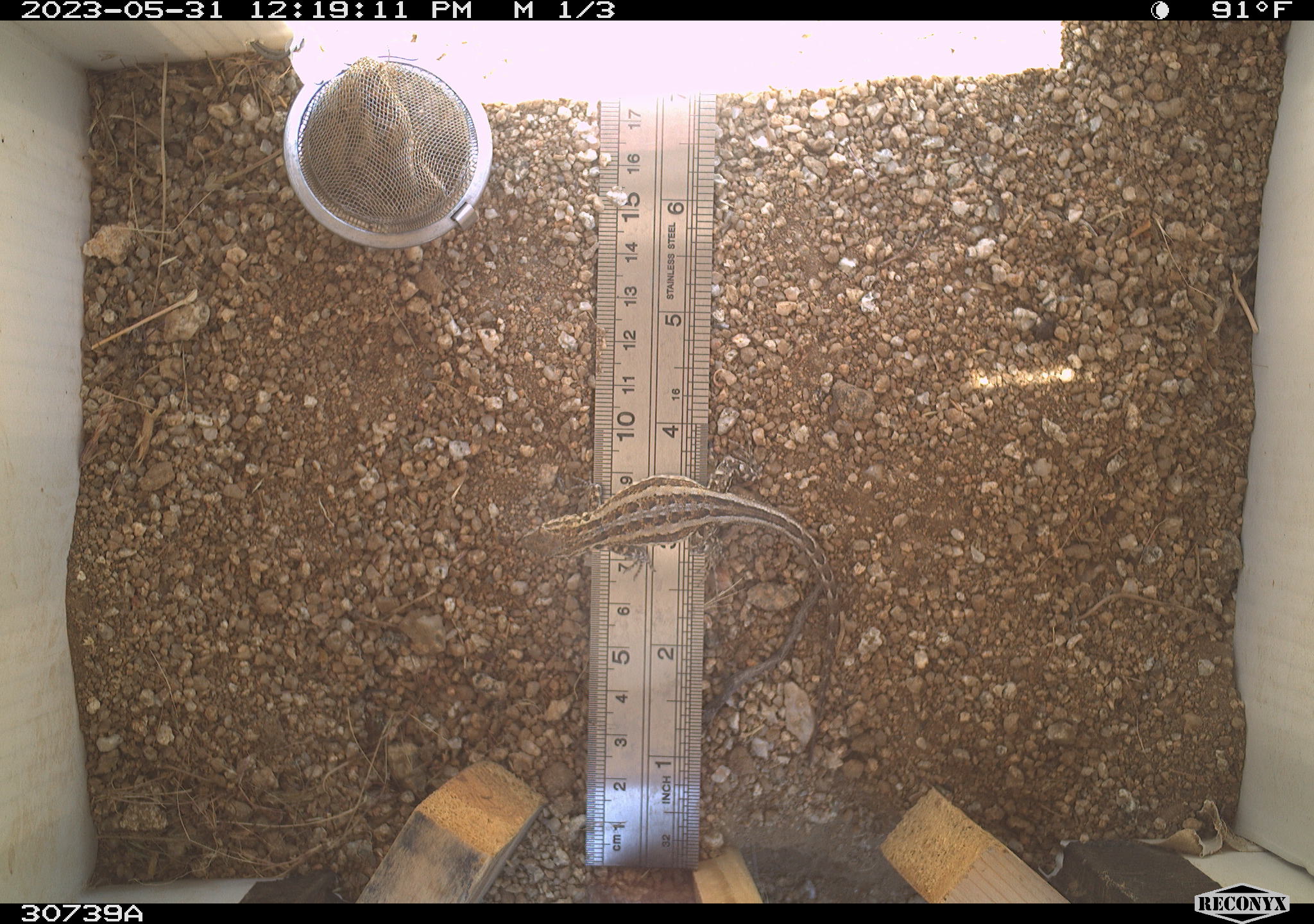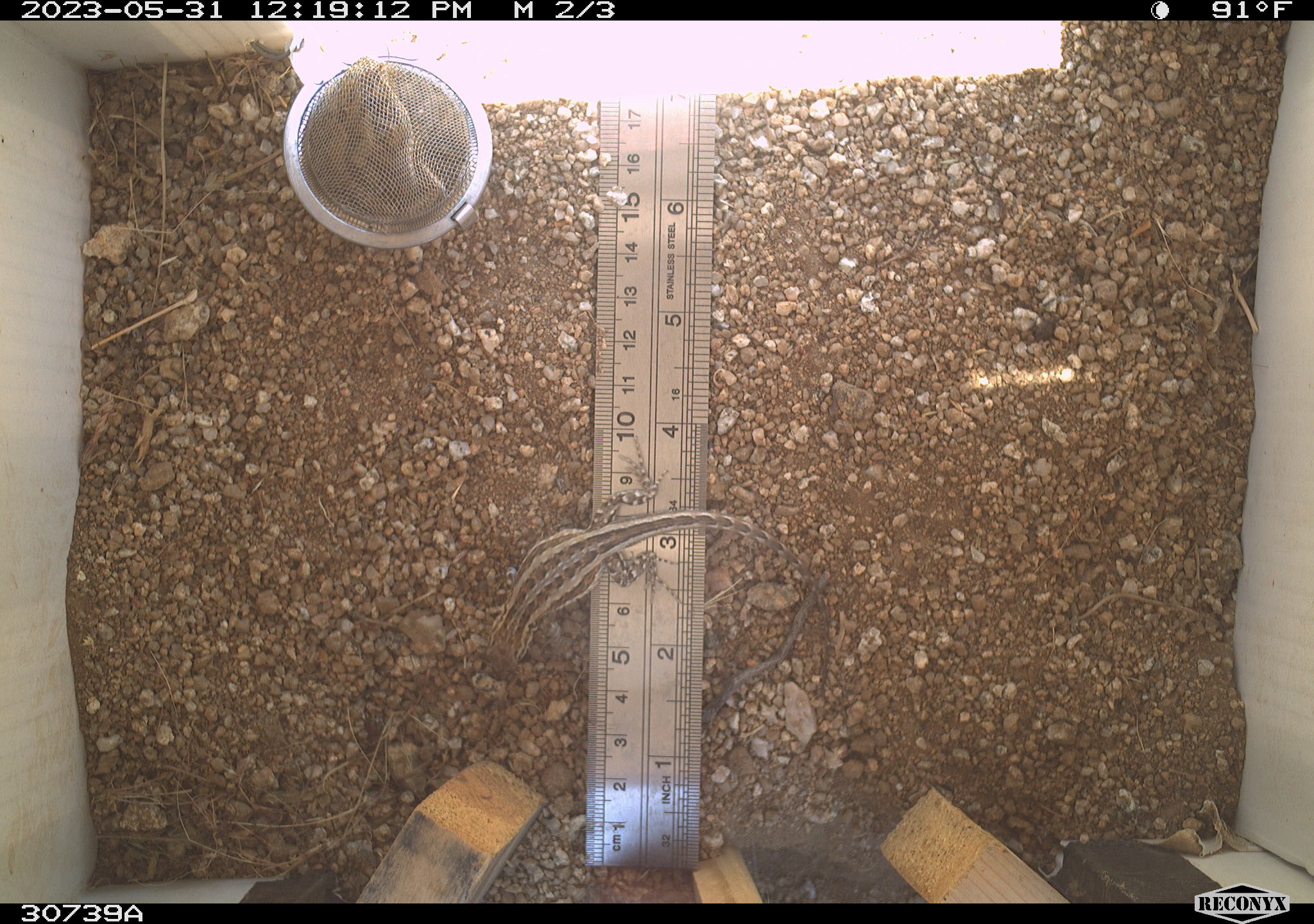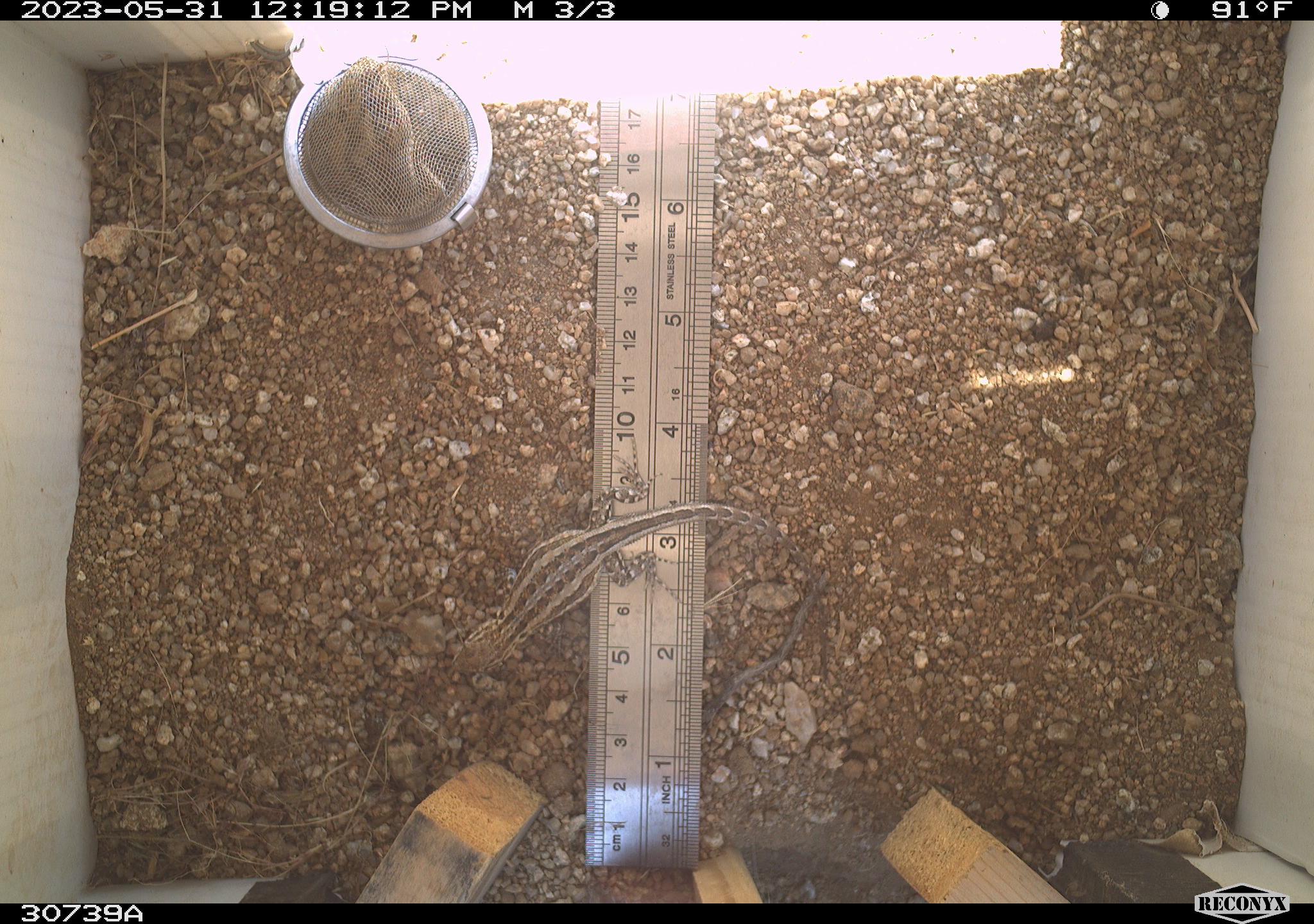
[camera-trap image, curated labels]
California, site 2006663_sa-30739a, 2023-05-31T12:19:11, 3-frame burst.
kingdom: Animalia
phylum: Chordata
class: Mammalia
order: Rodentia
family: Sciuridae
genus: Ammospermophilus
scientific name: Ammospermophilus leucurus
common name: white-tailed antelope squirrel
White-tailed antelope squirrel (Ammospermophilus leucurus).